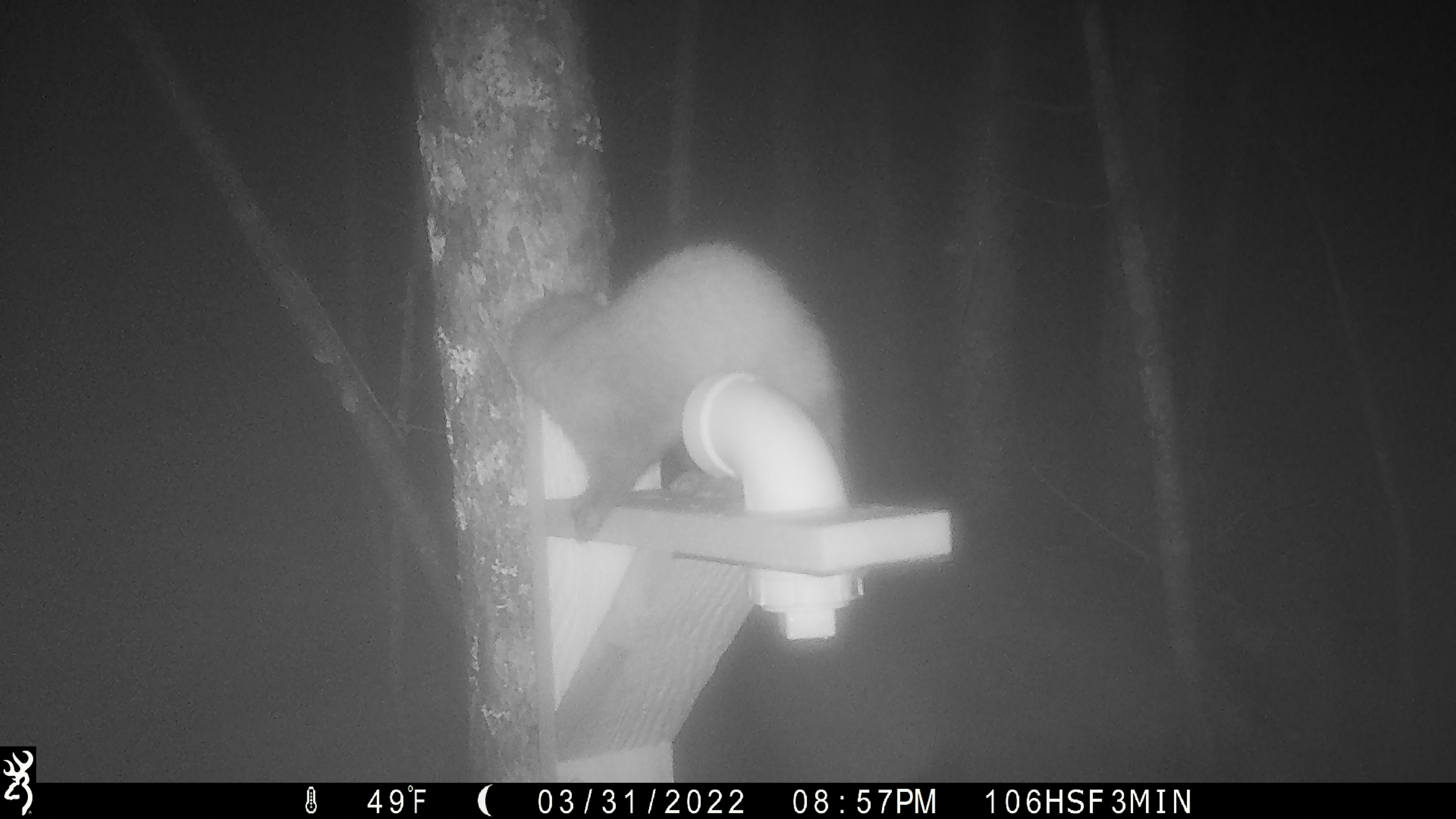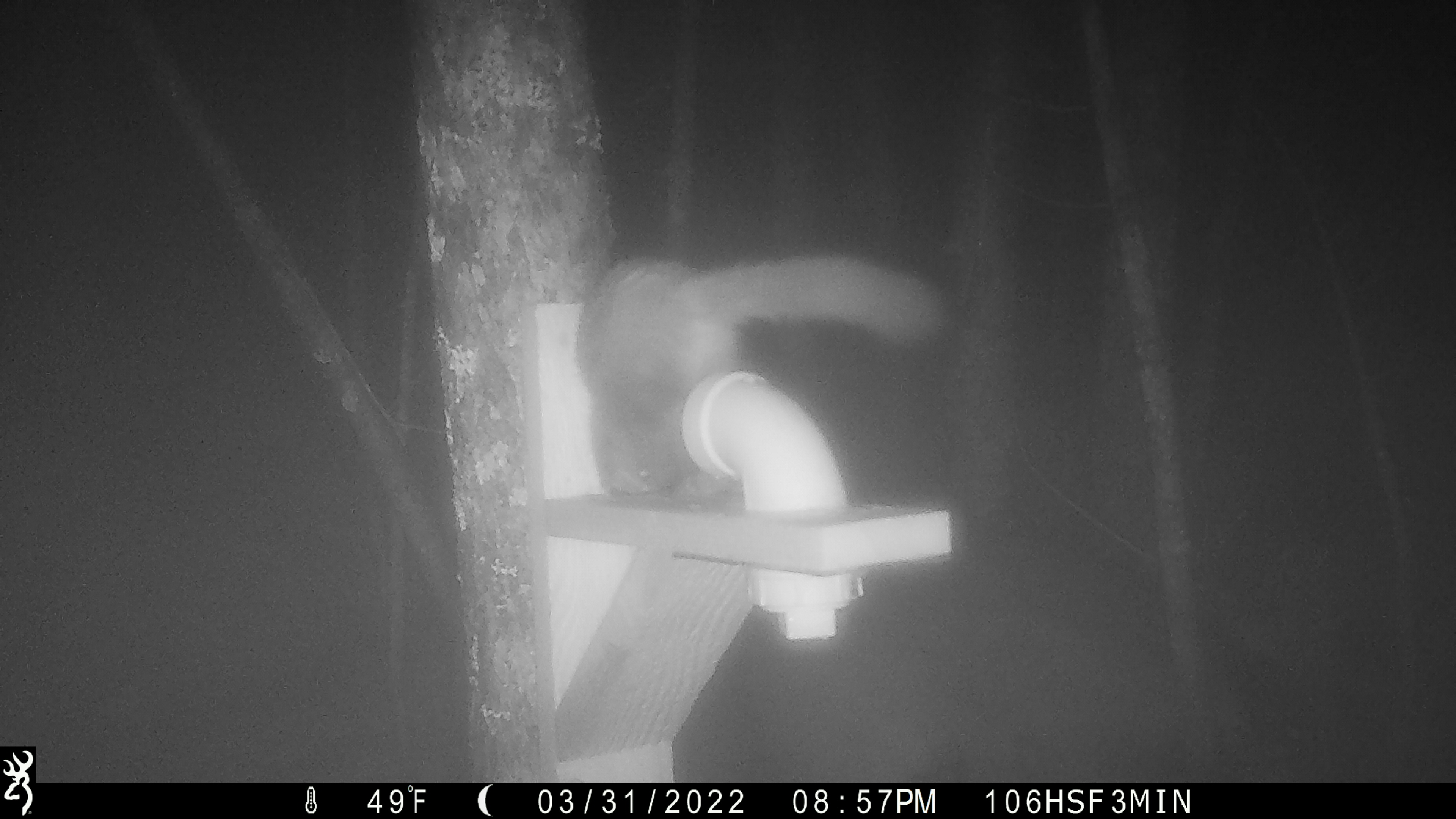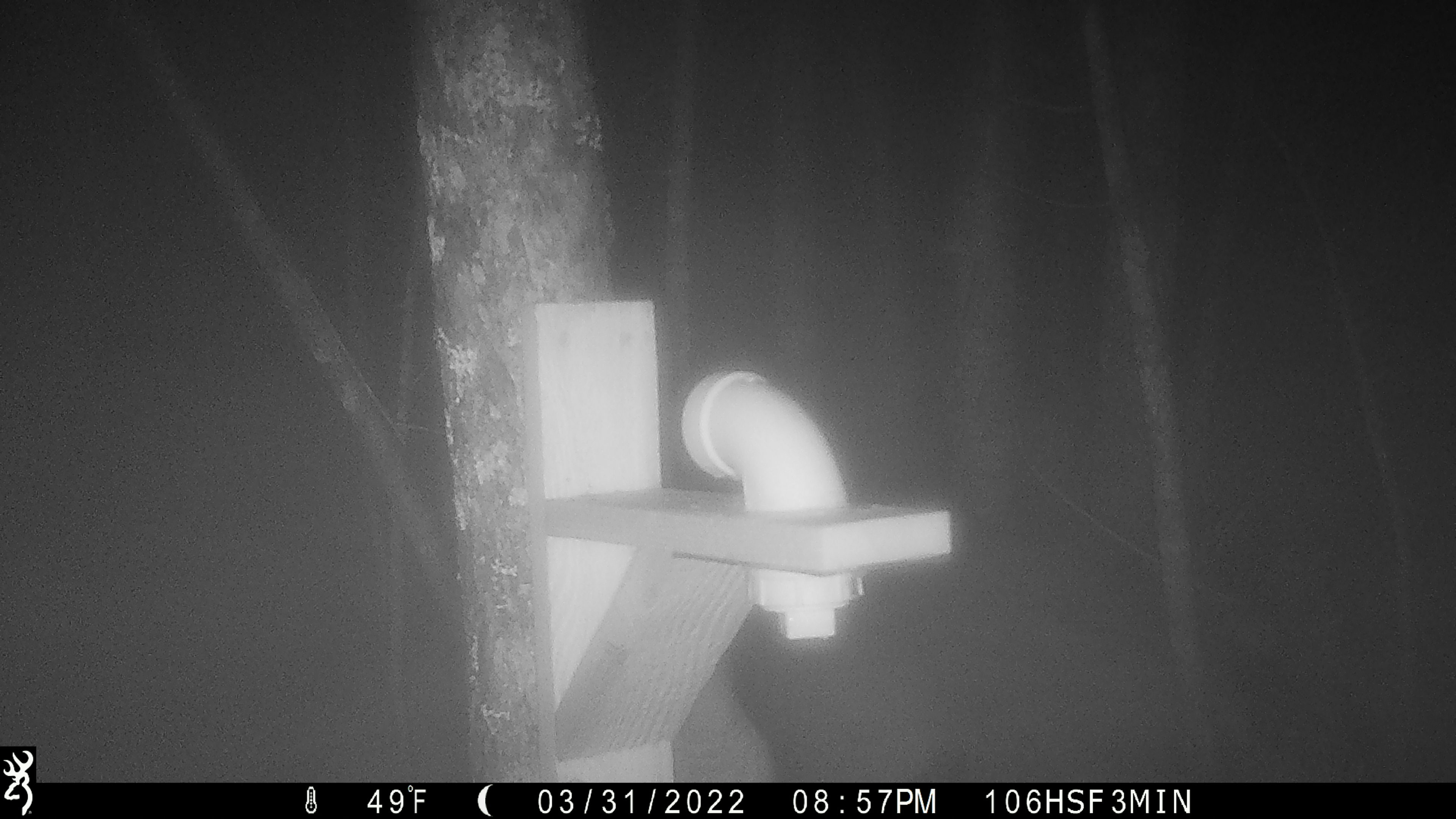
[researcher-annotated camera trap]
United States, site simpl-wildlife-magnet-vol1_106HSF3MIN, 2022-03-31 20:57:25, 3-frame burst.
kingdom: Animalia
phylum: Chordata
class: Mammalia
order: Carnivora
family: Mustelidae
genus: Martes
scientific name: Martes americana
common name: american marten